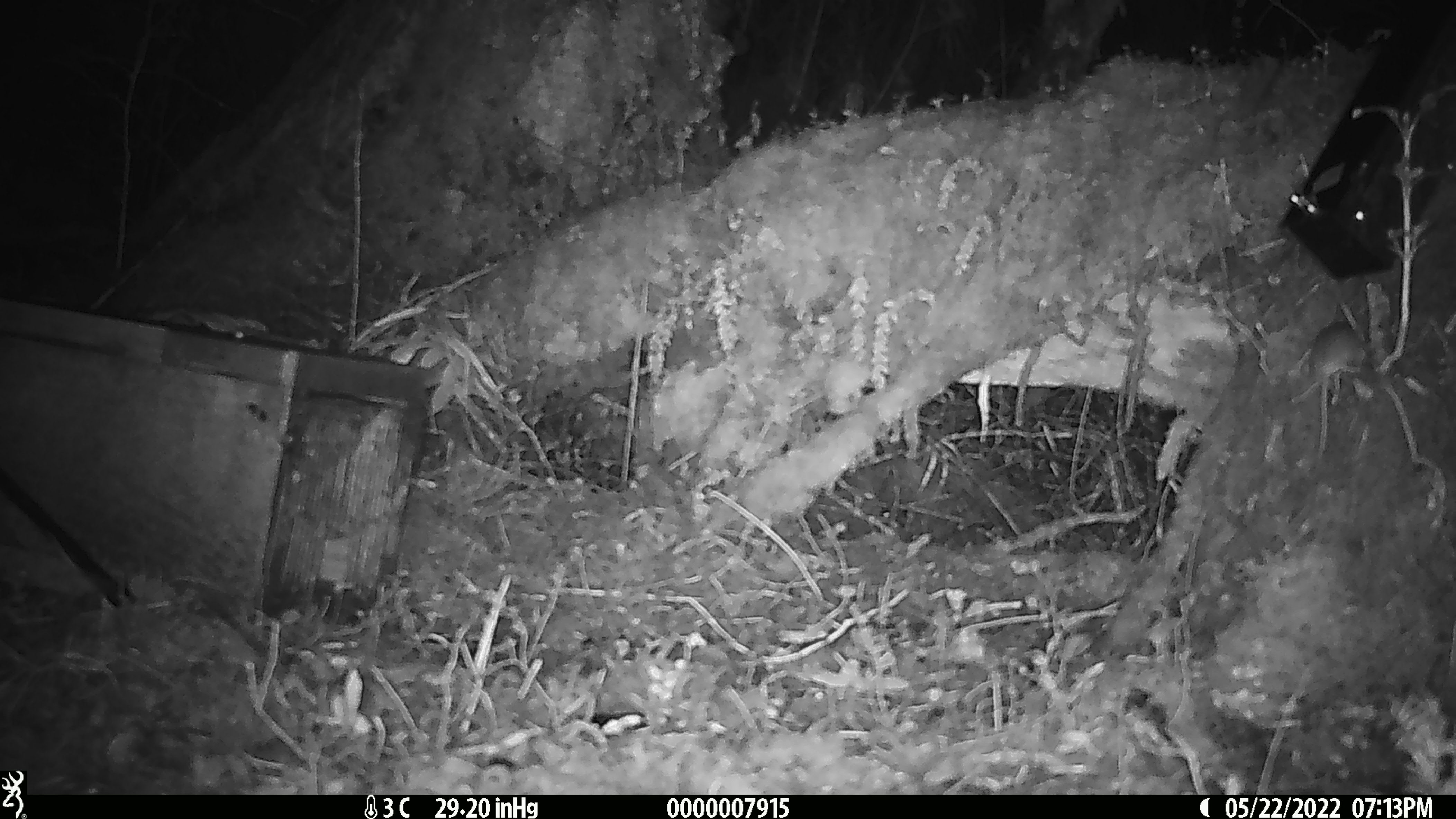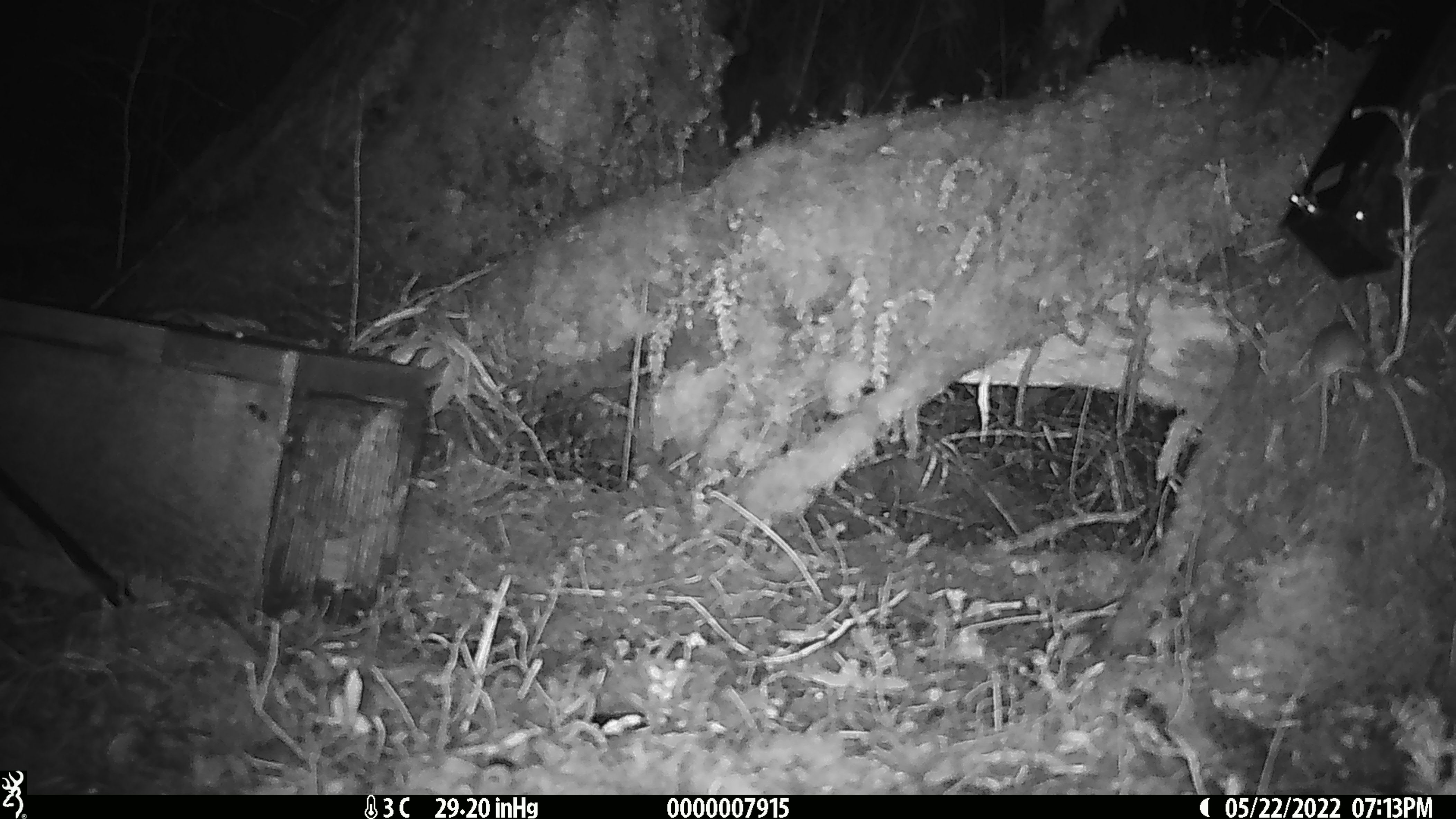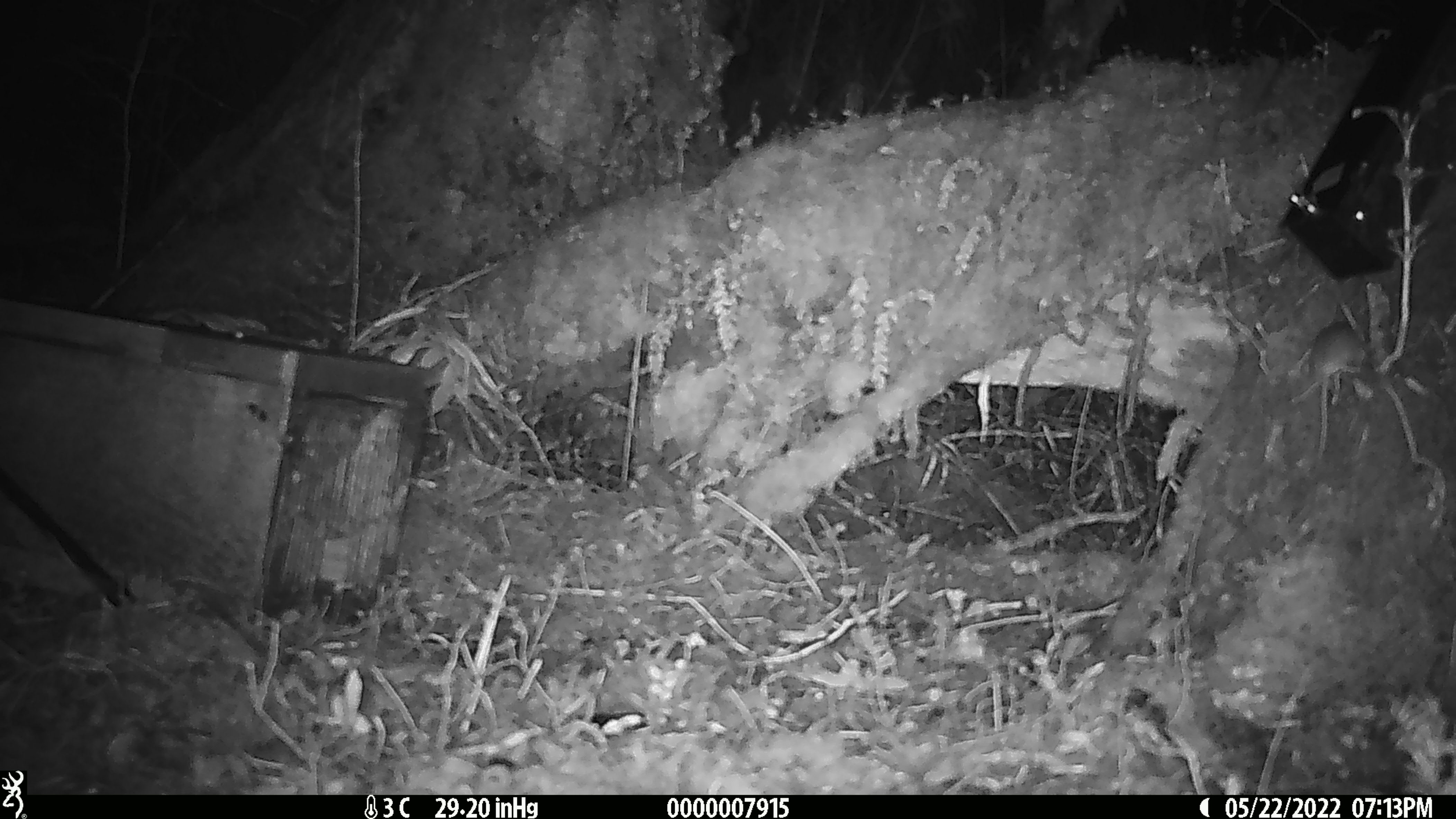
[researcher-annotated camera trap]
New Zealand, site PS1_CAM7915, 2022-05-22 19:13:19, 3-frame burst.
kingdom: Animalia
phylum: Chordata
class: Mammalia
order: Rodentia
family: Muridae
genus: Mus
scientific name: Mus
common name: mouse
Mouse (Mus).